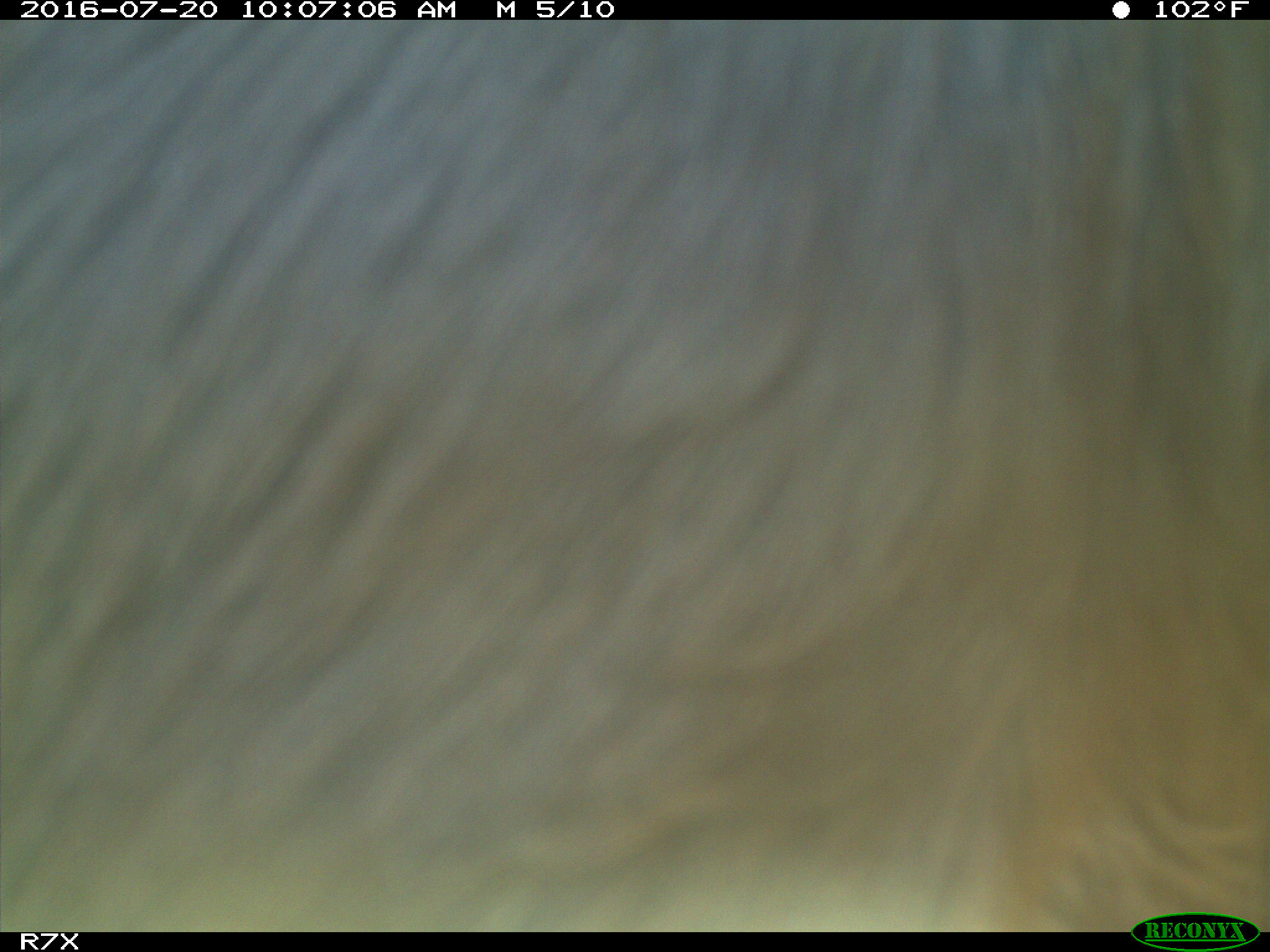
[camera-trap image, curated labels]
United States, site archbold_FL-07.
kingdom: Animalia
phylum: Chordata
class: Mammalia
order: Artiodactyla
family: Bovidae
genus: Bos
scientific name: Bos taurus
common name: domestic cow